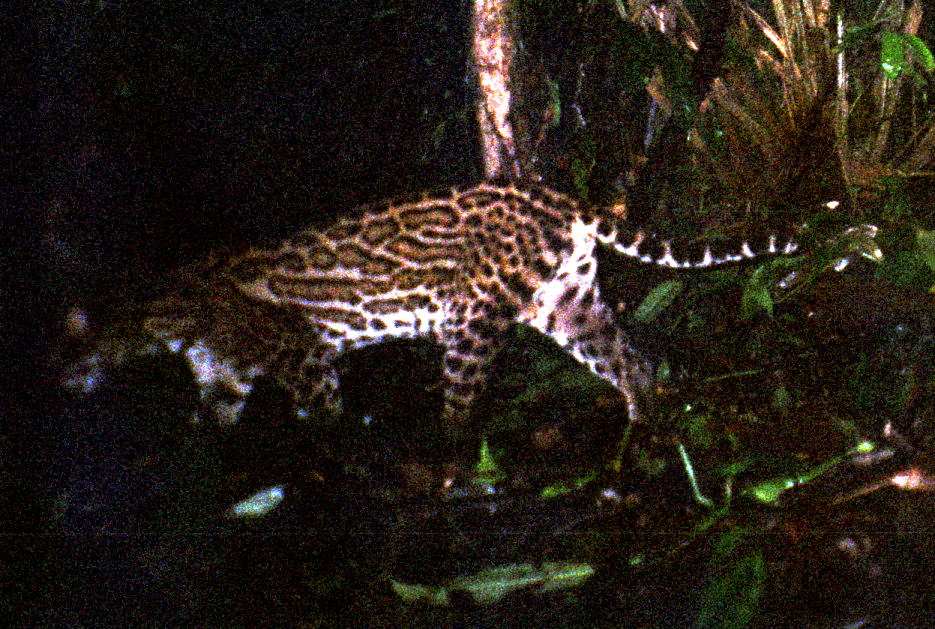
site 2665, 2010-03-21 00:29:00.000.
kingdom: Animalia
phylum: Chordata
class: Mammalia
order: Carnivora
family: Felidae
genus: Leopardus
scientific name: Leopardus pardalis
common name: ocelot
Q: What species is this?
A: Leopardus pardalis (ocelot).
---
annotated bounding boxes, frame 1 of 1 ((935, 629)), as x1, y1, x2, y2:
leopardus pardalis: 27, 169, 800, 451